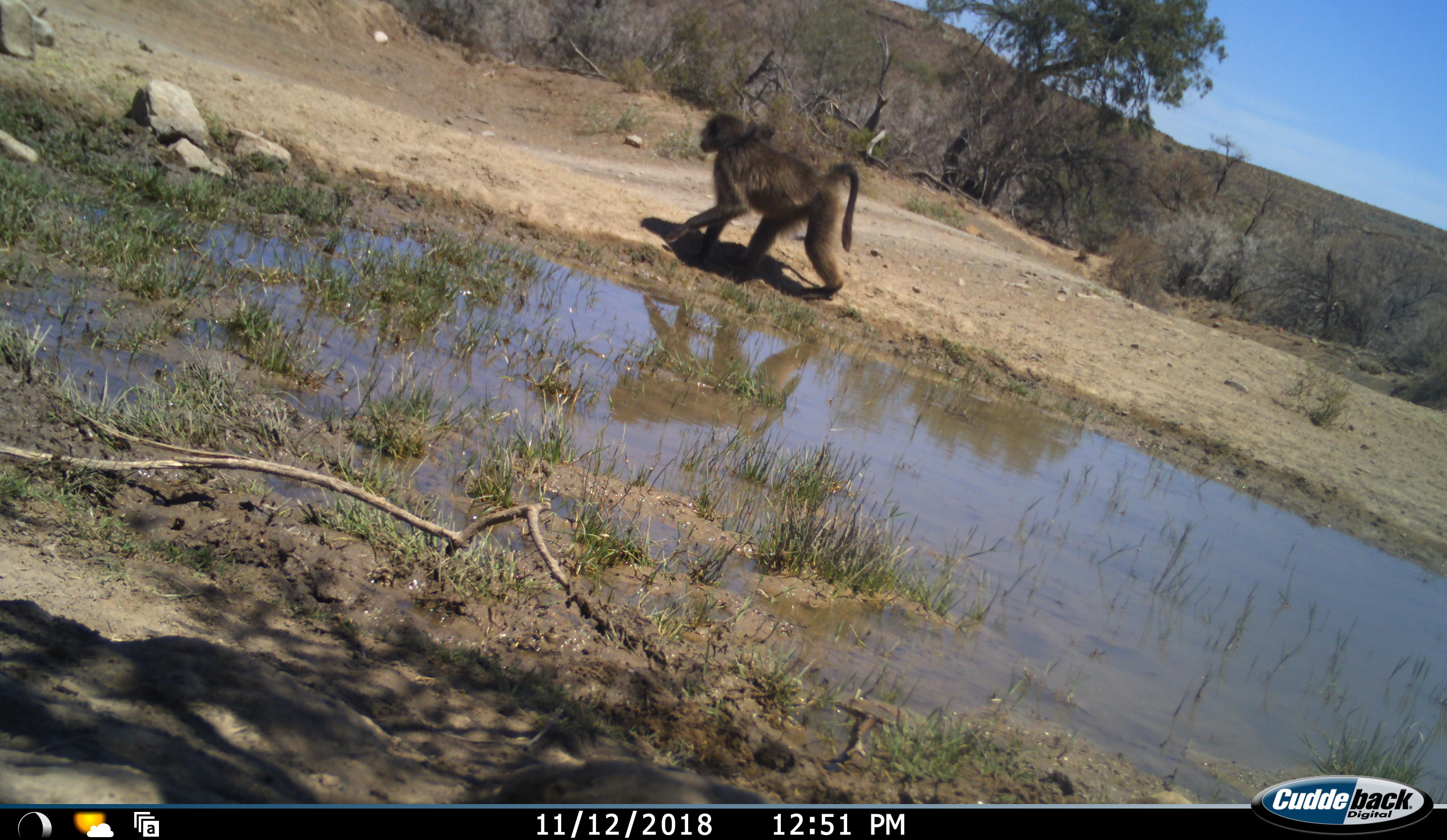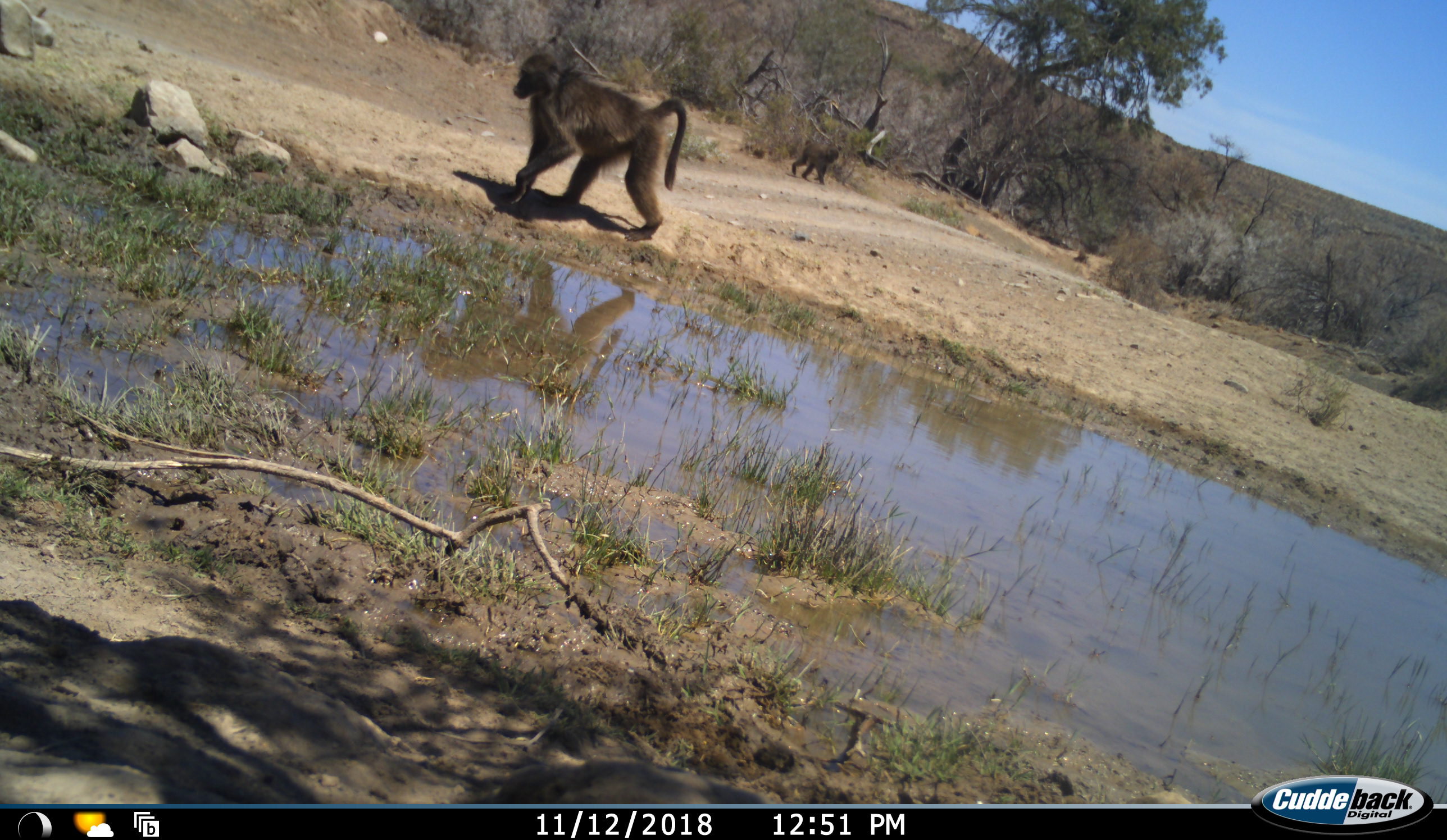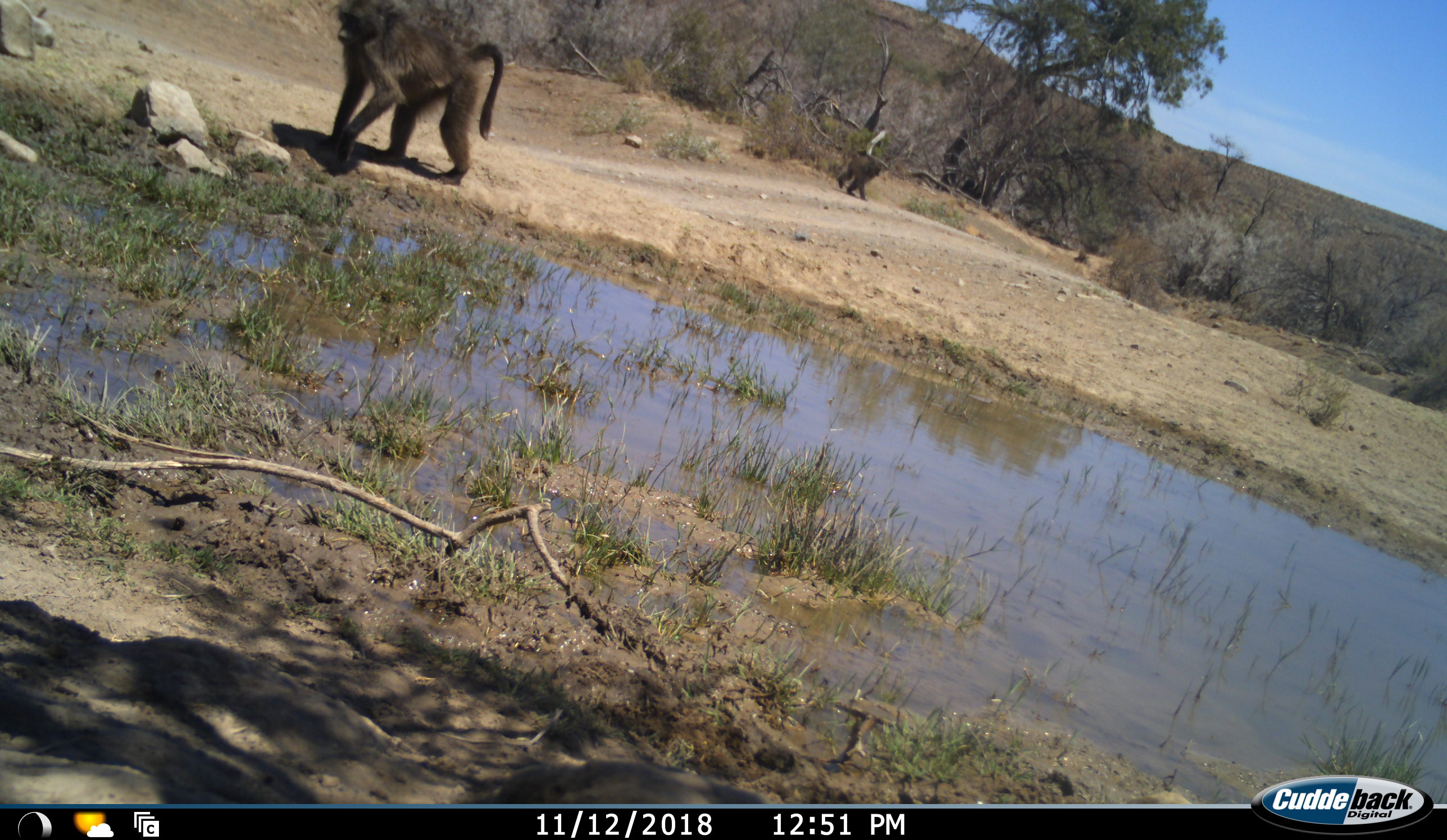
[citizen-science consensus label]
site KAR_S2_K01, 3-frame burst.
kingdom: Animalia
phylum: Chordata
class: Mammalia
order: Primates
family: Cercopithecidae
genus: Papio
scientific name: Papio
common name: baboon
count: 2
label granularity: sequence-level